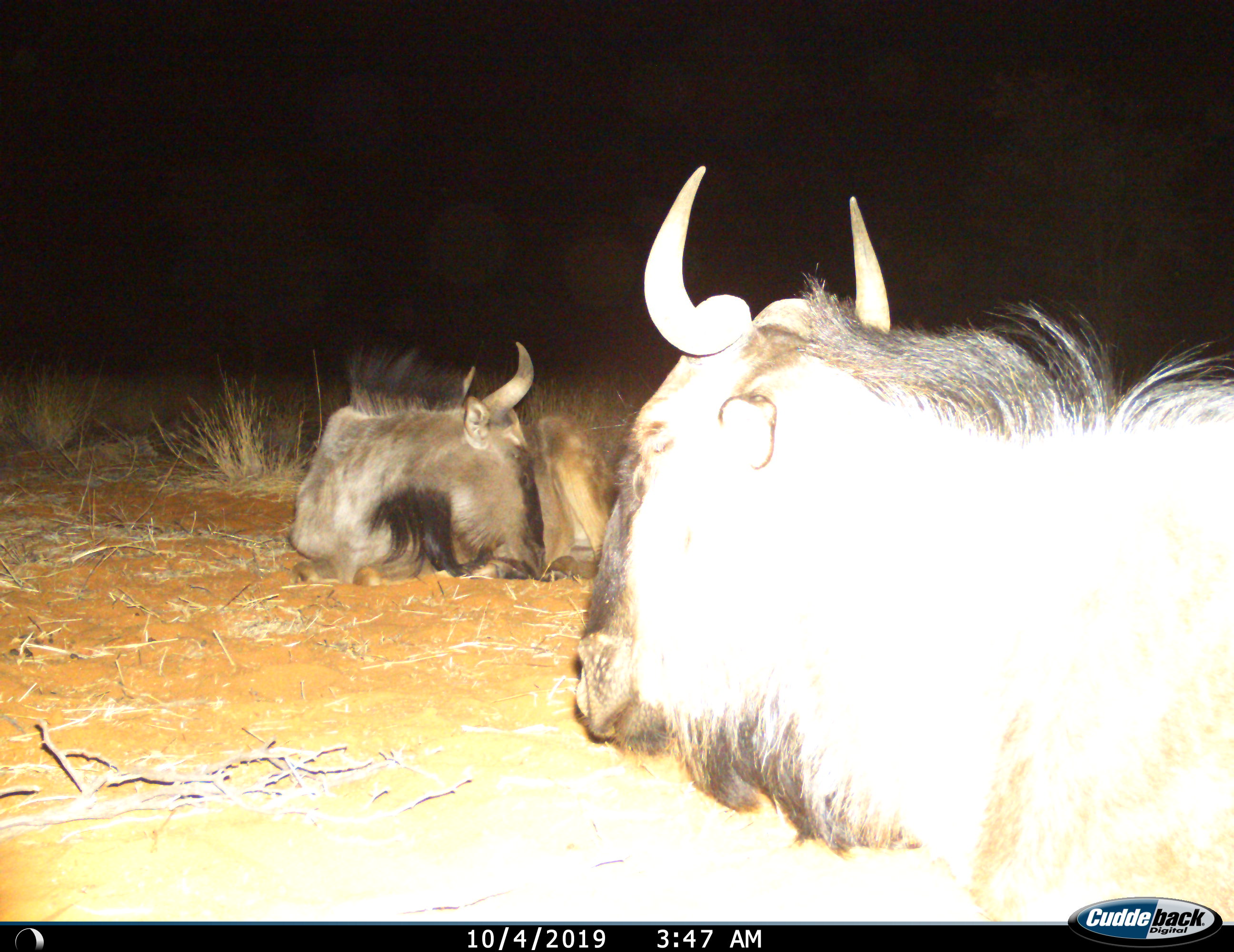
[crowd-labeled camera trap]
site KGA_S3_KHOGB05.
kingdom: Animalia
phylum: Chordata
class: Mammalia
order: Artiodactyla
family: Bovidae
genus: Connochaetes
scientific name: Connochaetes taurinus taurinus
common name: blue wildebeest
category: wildebeestblue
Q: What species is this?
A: Wildebeestblue (blue wildebeest) (Connochaetes taurinus taurinus).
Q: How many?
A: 2.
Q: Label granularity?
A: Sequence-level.